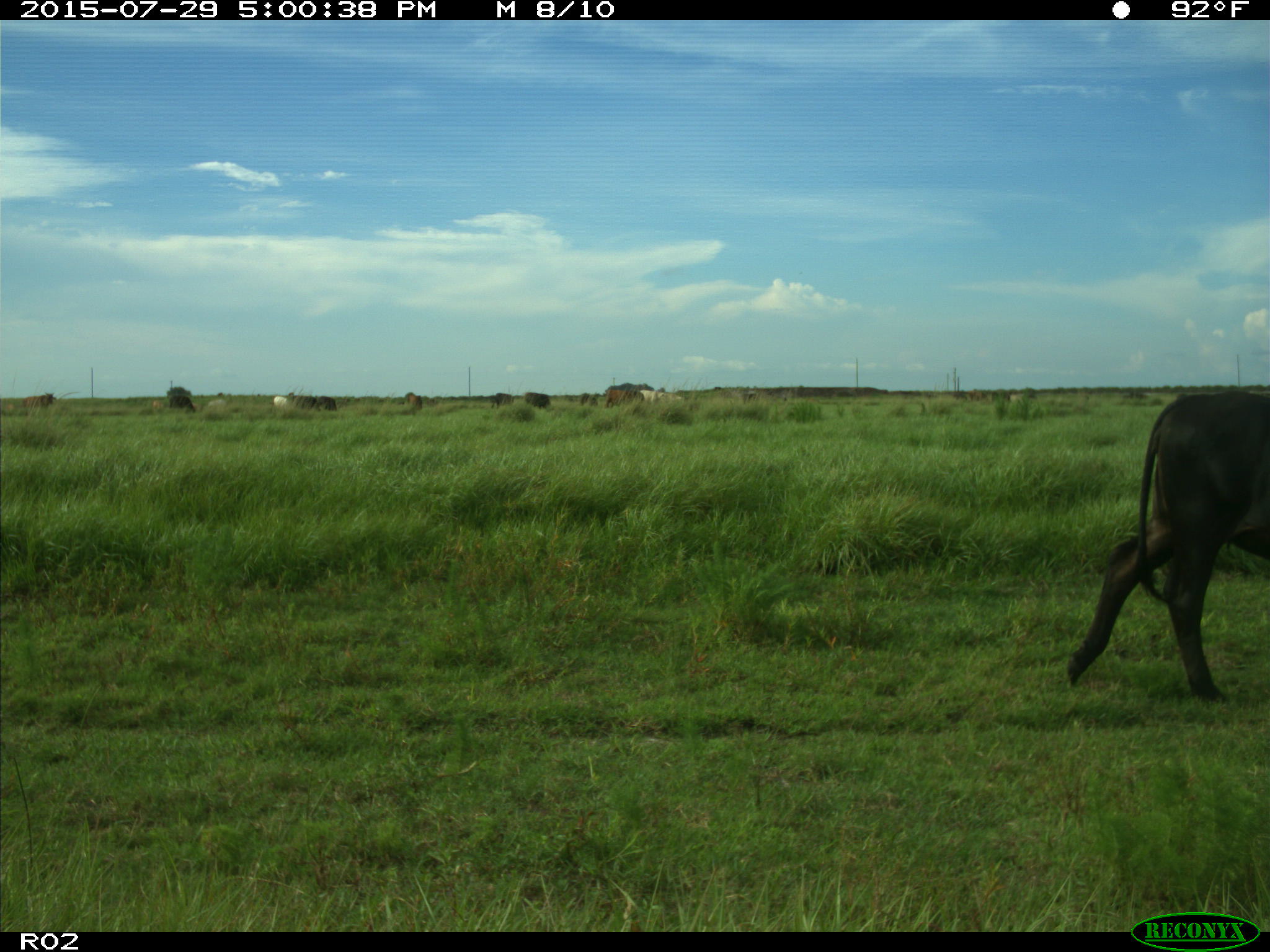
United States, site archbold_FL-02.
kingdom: Animalia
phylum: Chordata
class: Mammalia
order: Artiodactyla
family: Bovidae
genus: Bos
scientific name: Bos taurus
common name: domestic cow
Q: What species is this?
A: Bos taurus (domestic cow).